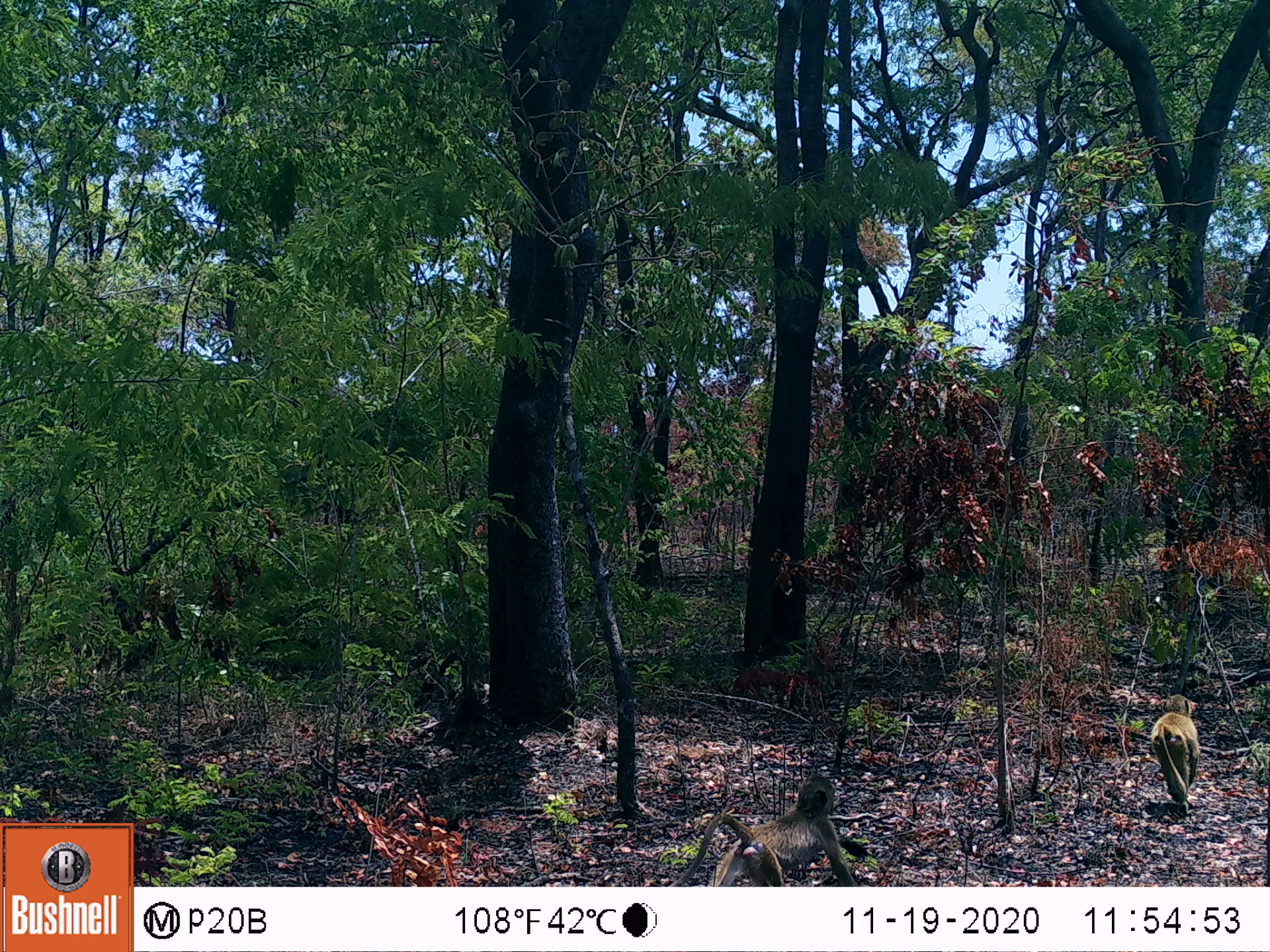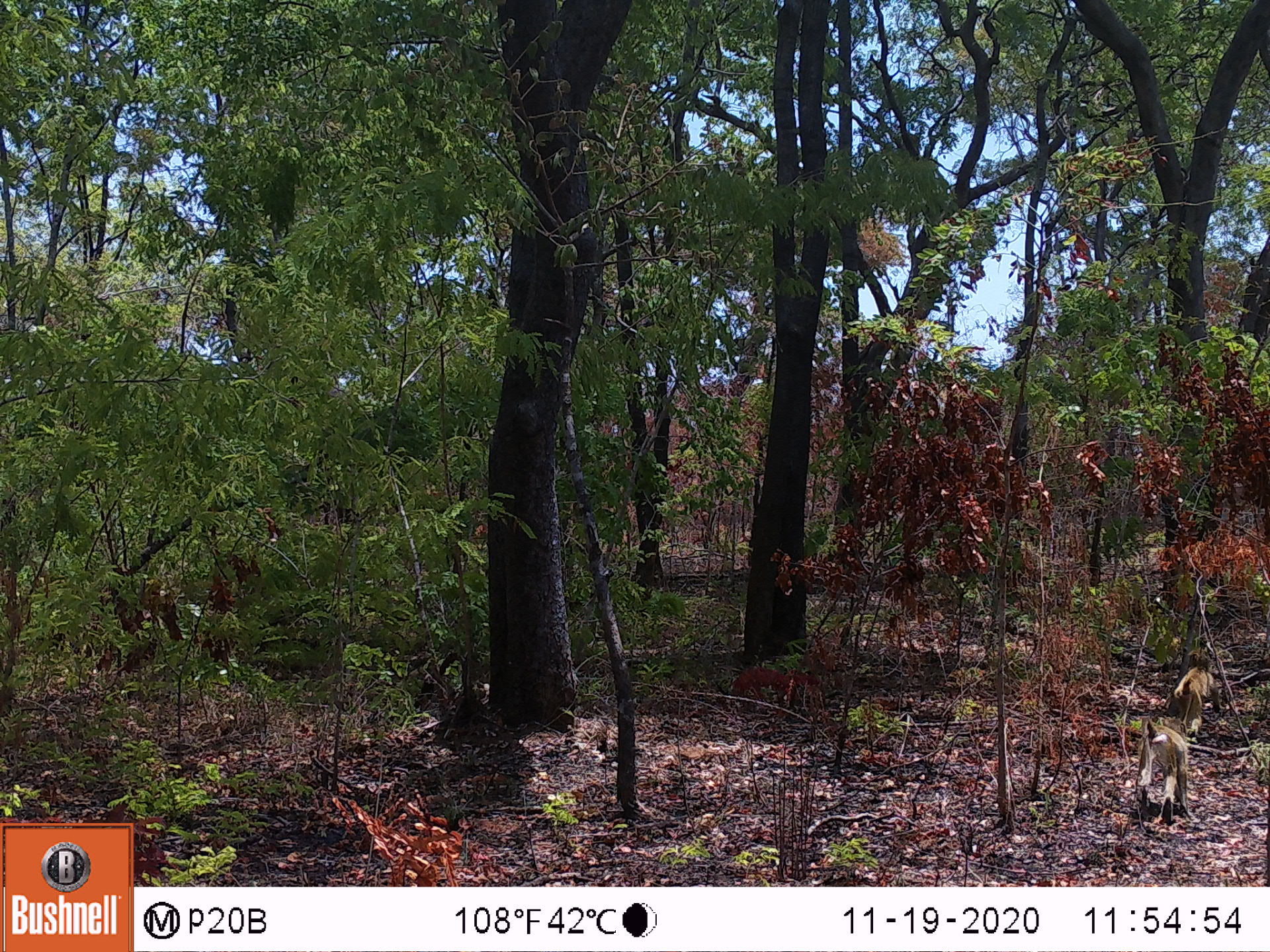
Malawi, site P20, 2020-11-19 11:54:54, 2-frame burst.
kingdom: Animalia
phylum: Chordata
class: Mammalia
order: Primates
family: Cercopithecidae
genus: Papio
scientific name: Papio cynocephalus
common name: yellow baboon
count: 2